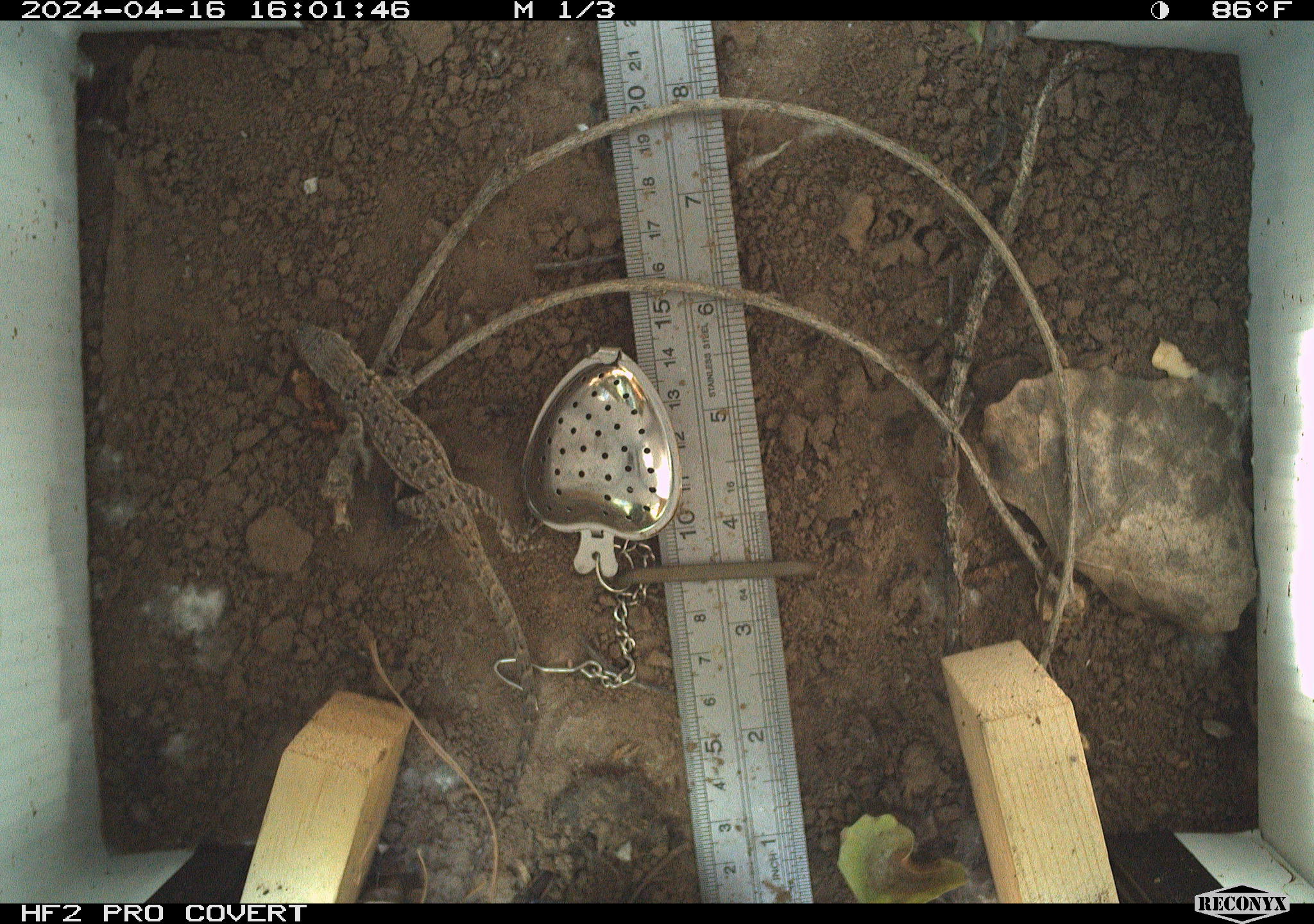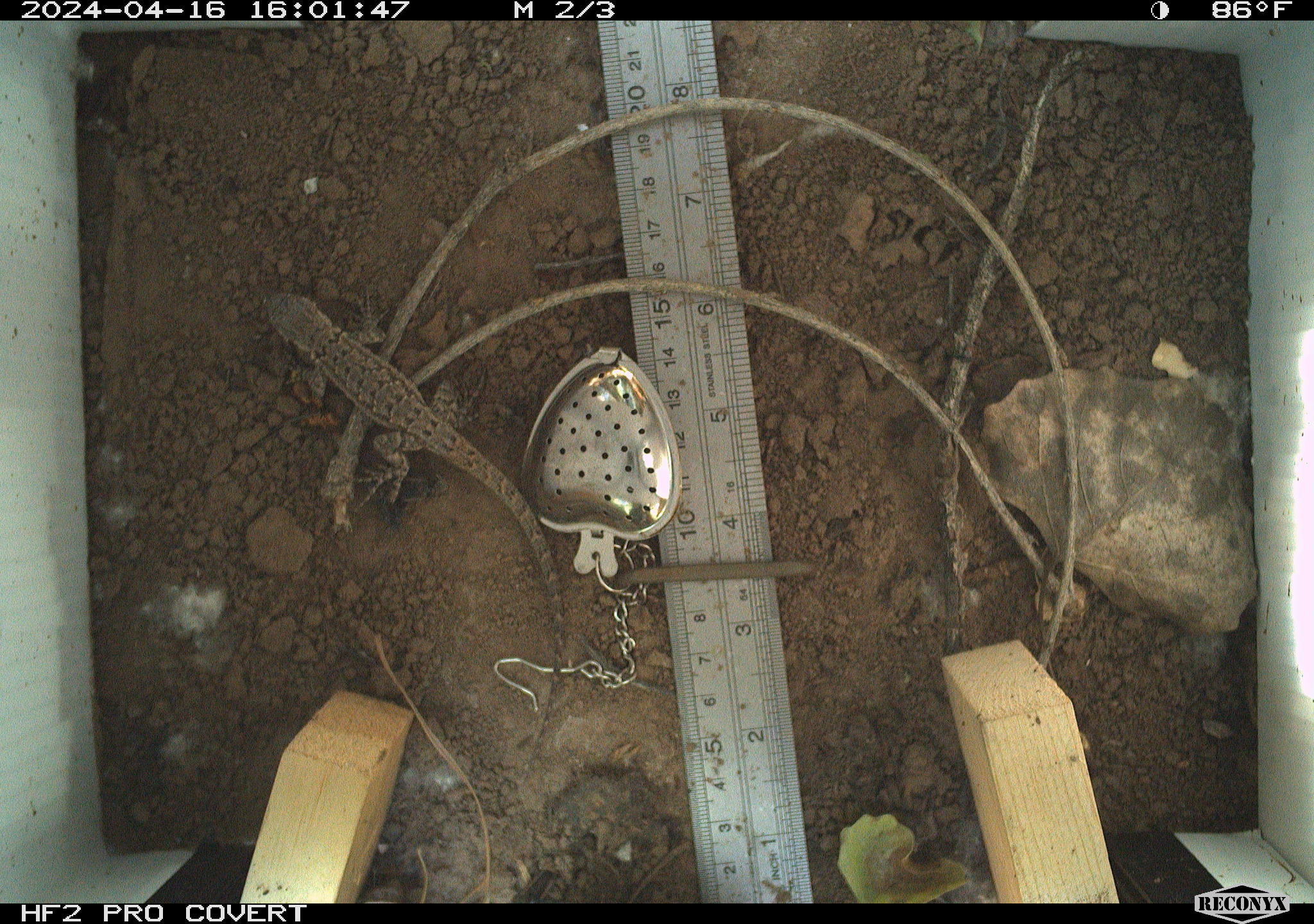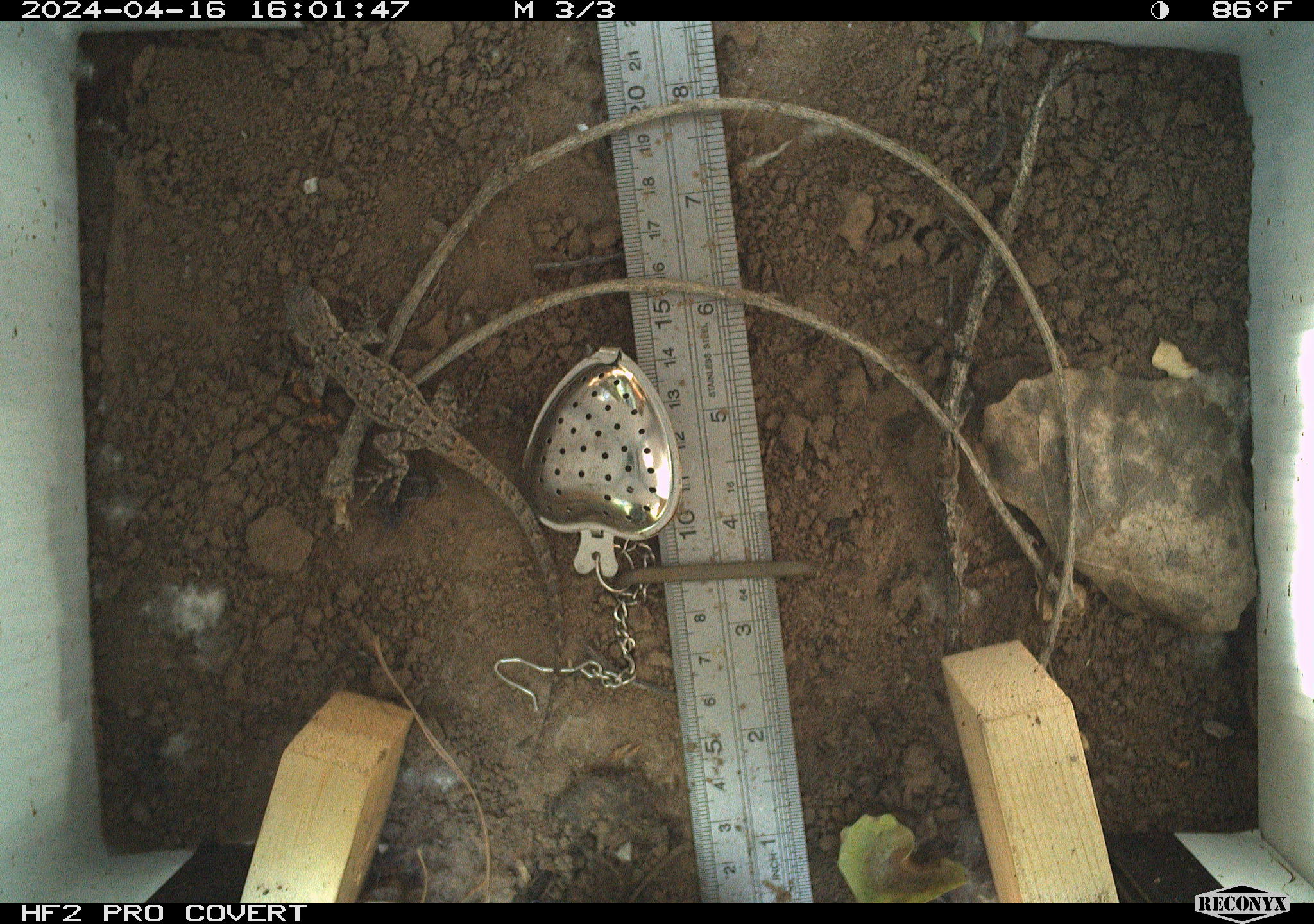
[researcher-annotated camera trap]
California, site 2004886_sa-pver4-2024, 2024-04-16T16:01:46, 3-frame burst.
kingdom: Animalia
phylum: Chordata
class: Reptilia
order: Squamata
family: Phrynosomatidae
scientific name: Phrynosomatidae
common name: phrynosomatid lizards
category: phrynosomatidae family